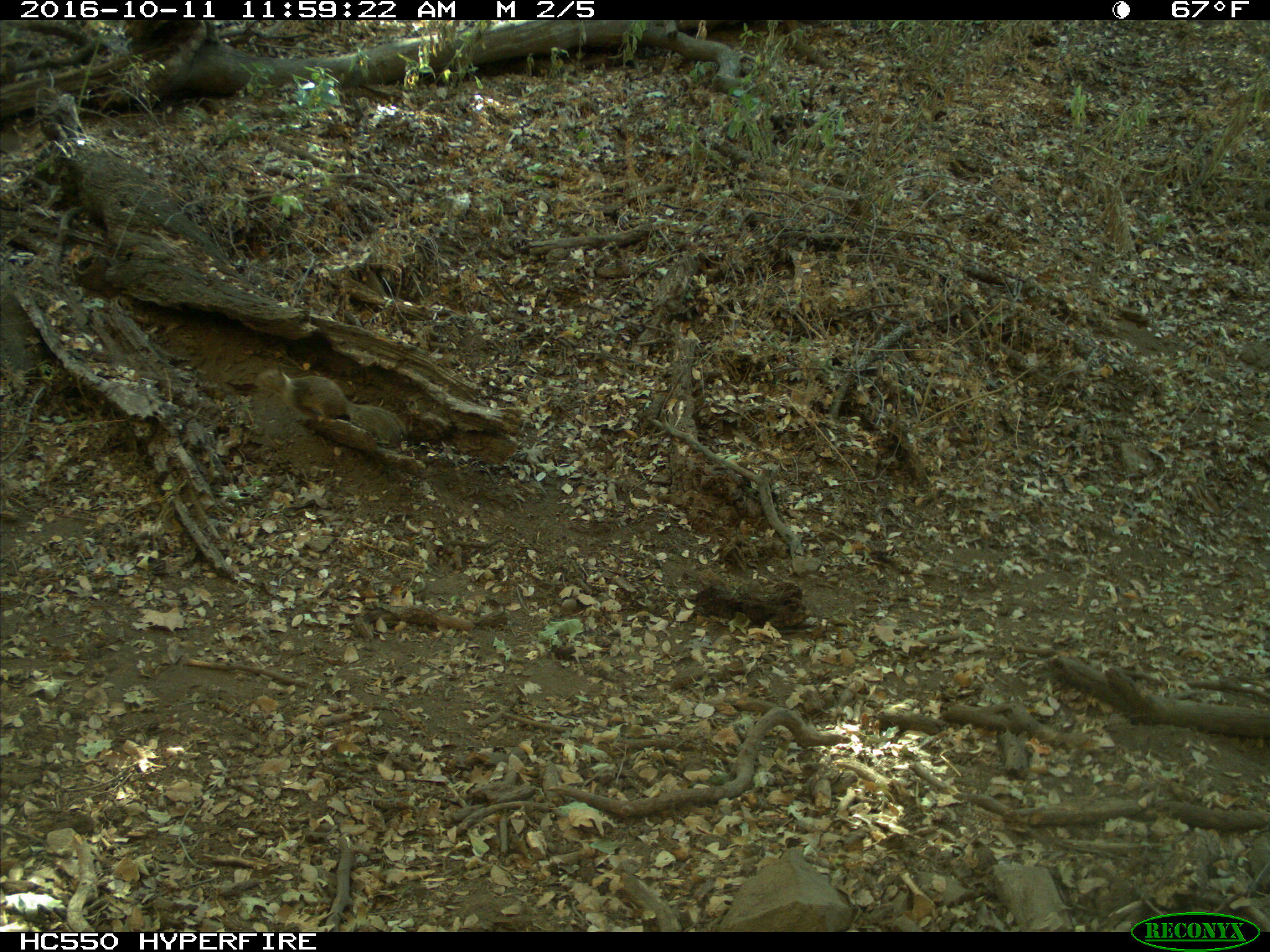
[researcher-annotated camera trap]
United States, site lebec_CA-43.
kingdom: Animalia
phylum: Chordata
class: Mammalia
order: Rodentia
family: Sciuridae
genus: Otospermophilus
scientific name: Otospermophilus beecheyi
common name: california ground squirrel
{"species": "Otospermophilus beecheyi (california ground squirrel)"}